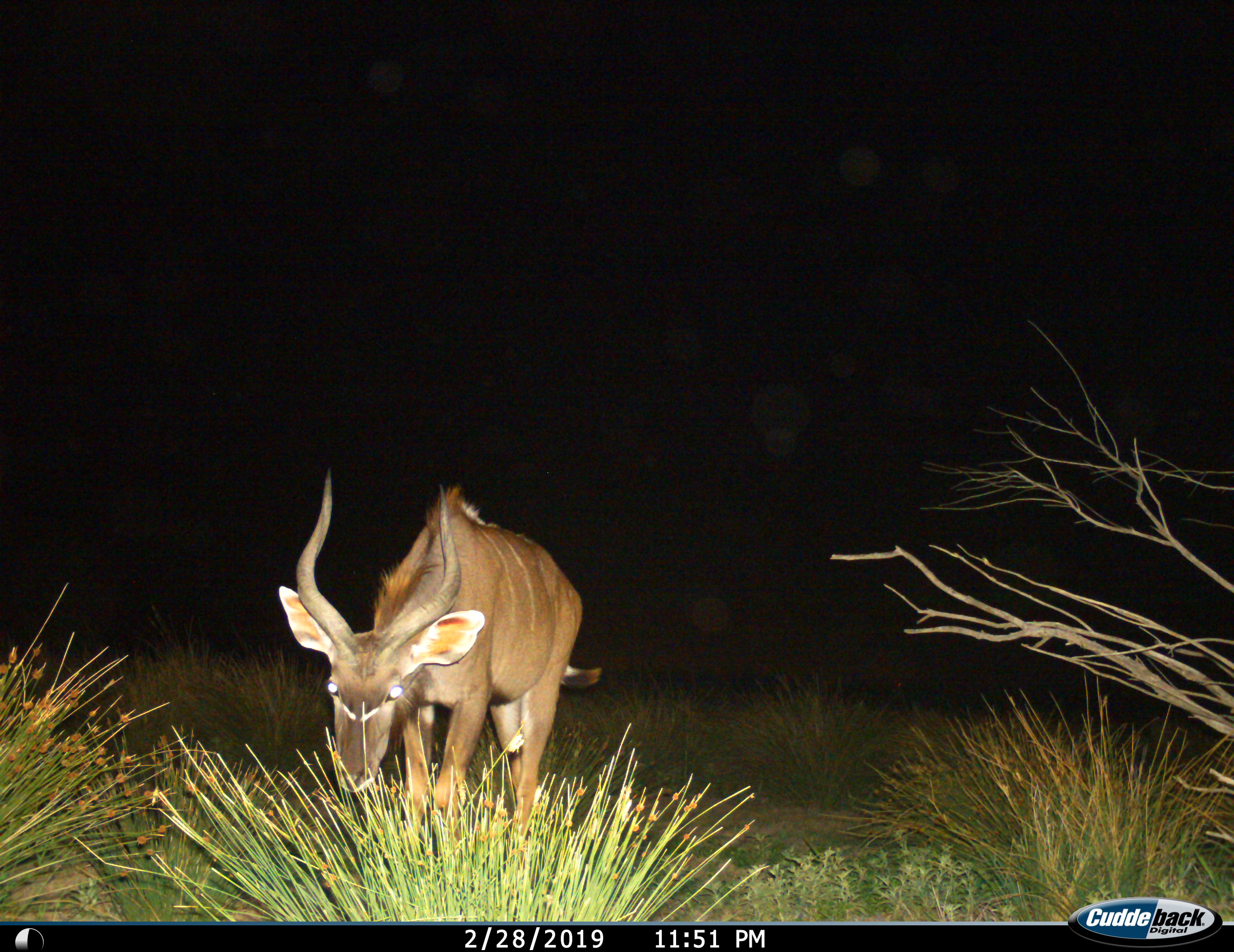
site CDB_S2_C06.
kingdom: Animalia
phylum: Chordata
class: Mammalia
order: Artiodactyla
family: Bovidae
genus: Tragelaphus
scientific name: Tragelaphus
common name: kudu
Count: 1.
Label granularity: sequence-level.